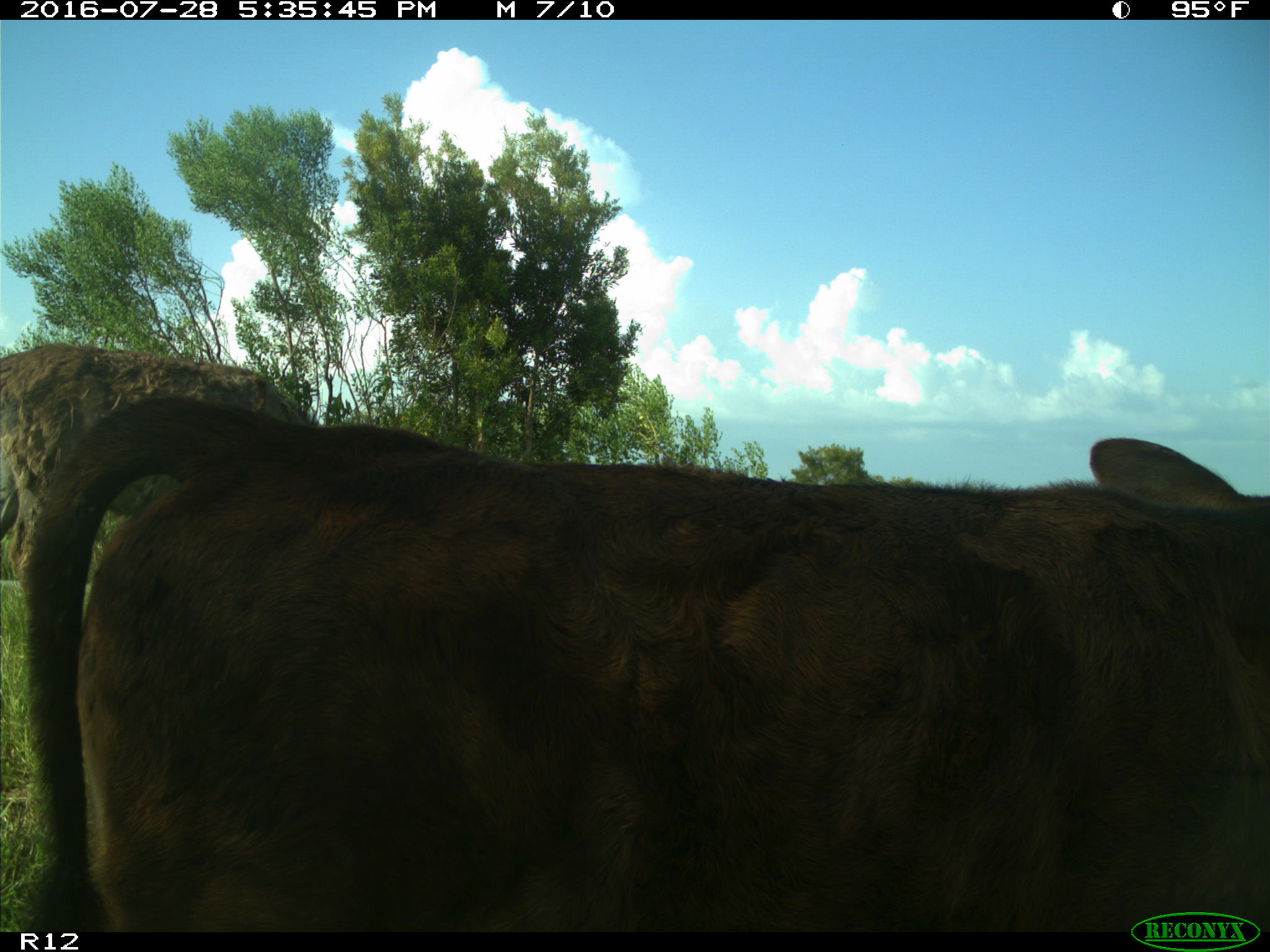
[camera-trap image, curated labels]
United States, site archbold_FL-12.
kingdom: Animalia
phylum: Chordata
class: Mammalia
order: Artiodactyla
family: Bovidae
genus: Bos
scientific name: Bos taurus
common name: domestic cow